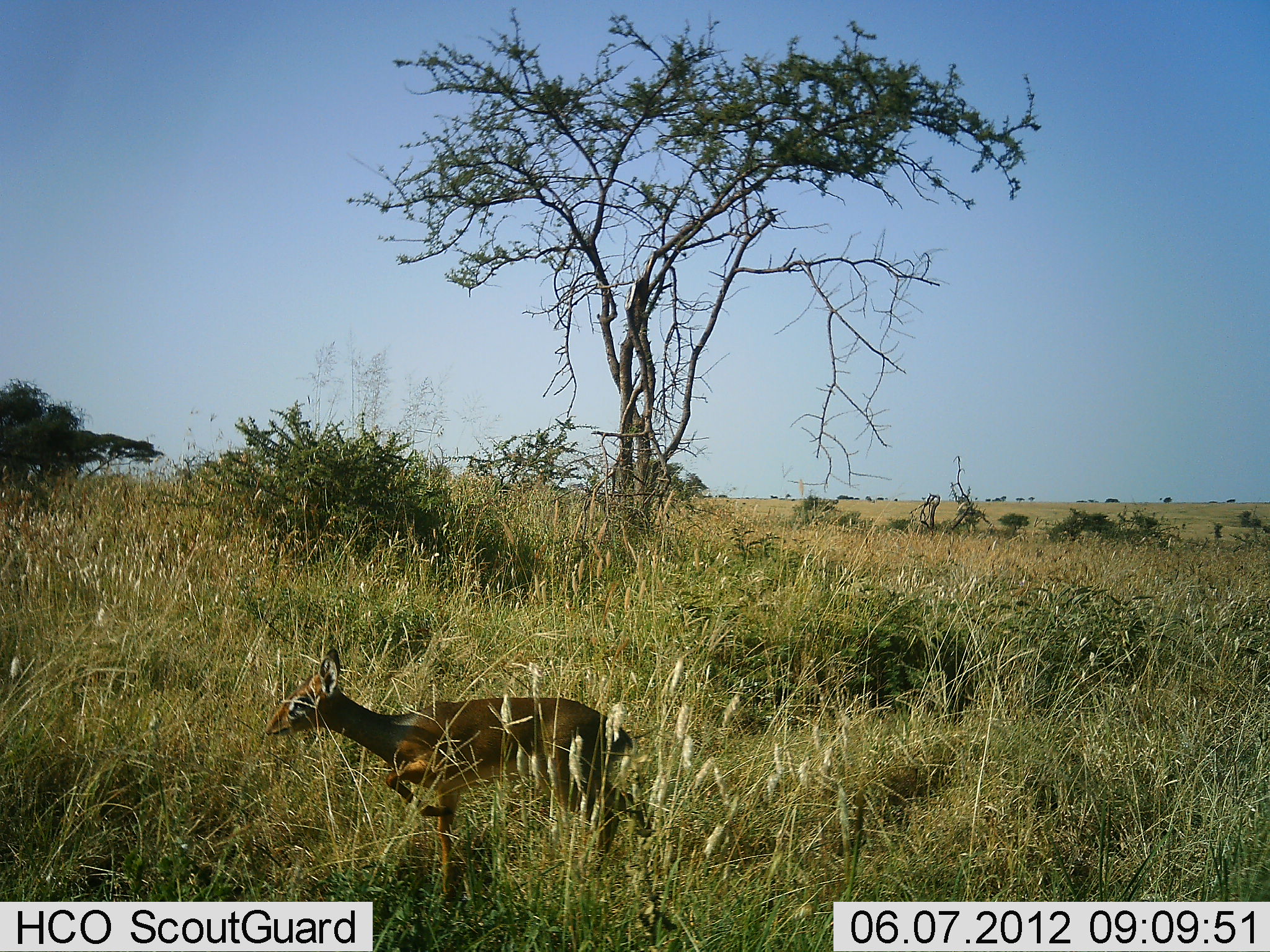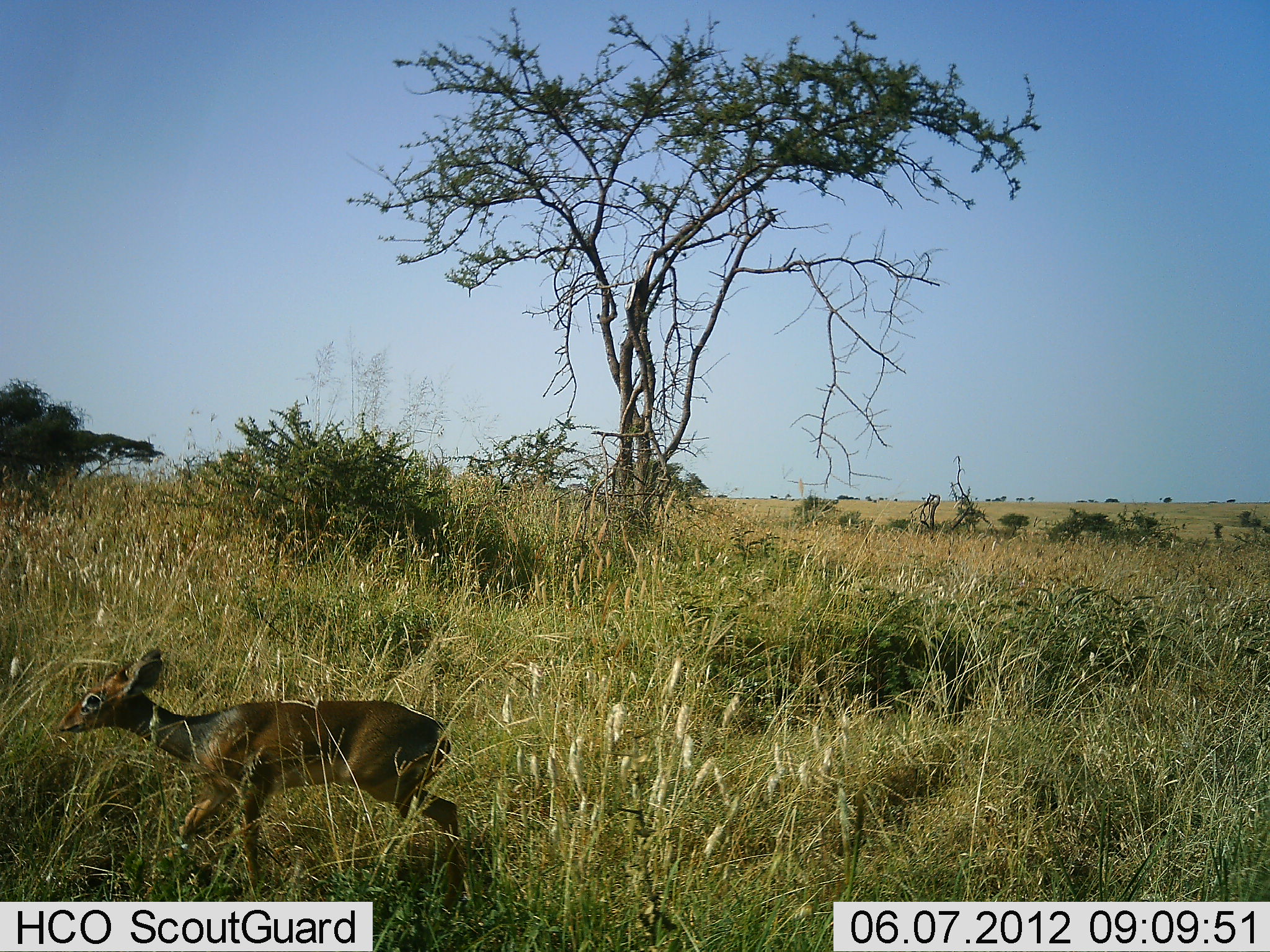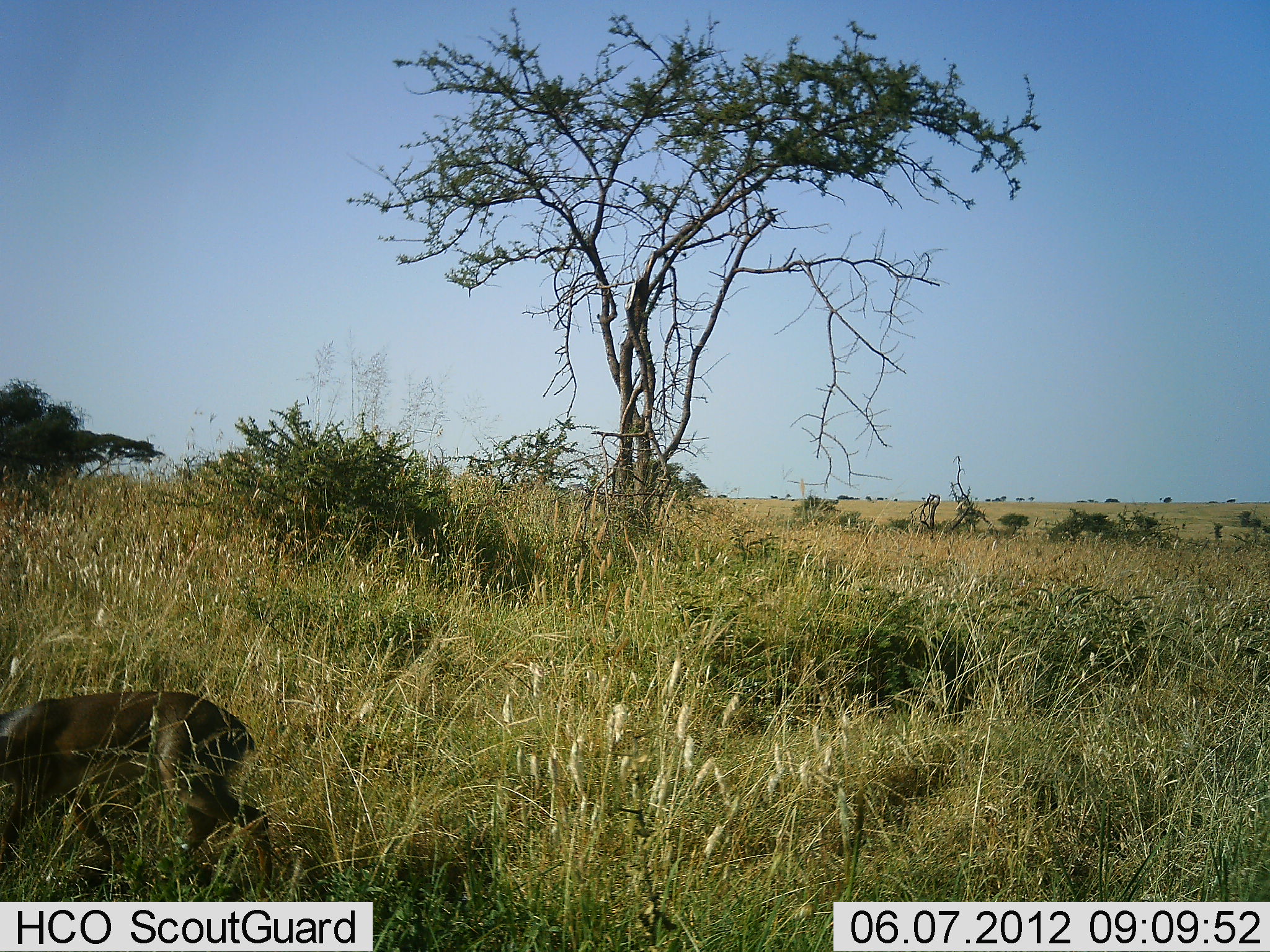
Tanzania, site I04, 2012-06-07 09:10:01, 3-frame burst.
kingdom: Animalia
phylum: Chordata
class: Mammalia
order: Artiodactyla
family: Bovidae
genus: Madoqua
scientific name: Madoqua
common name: dikdik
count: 1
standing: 0%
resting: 0%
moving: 100%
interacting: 0%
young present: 0%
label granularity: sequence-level